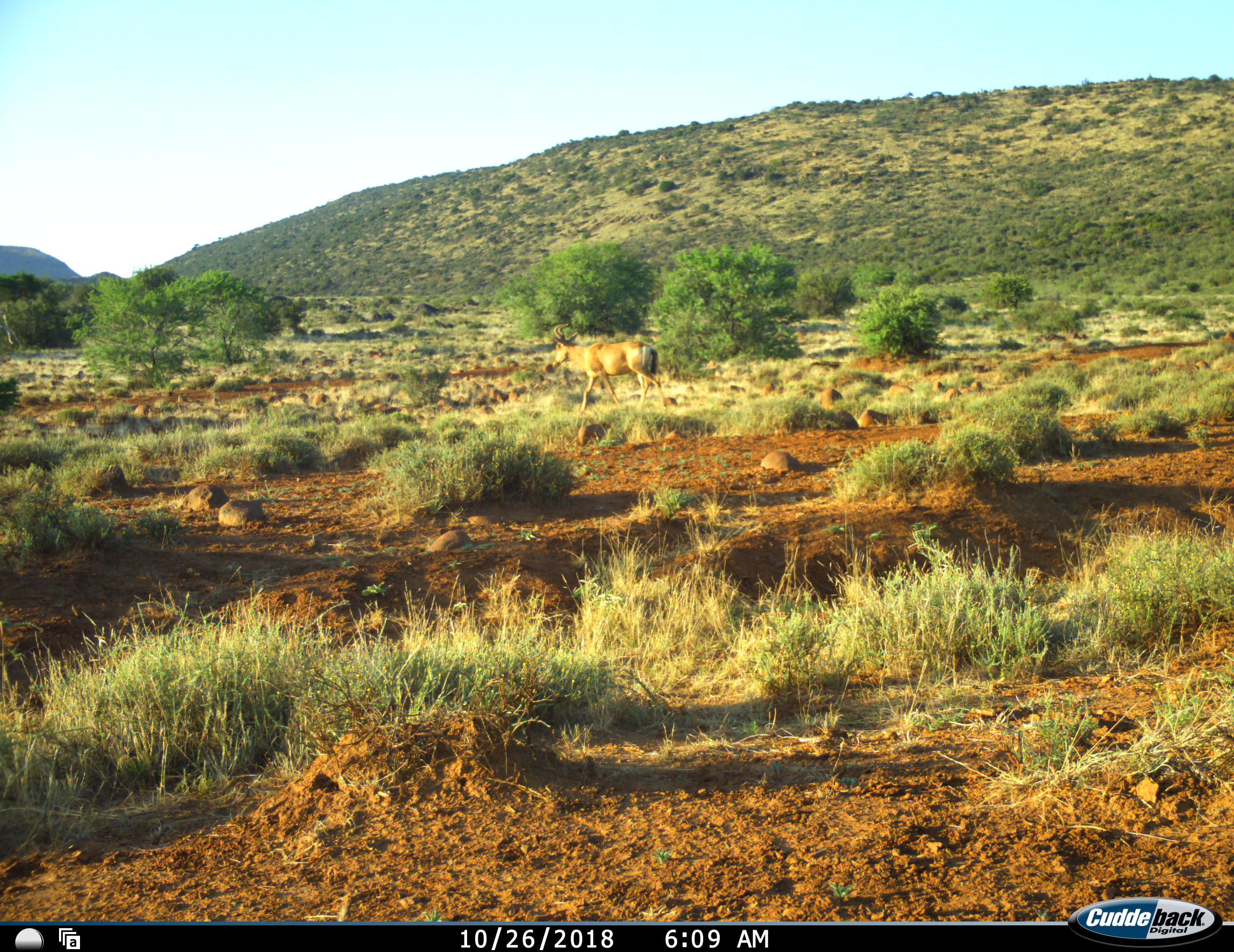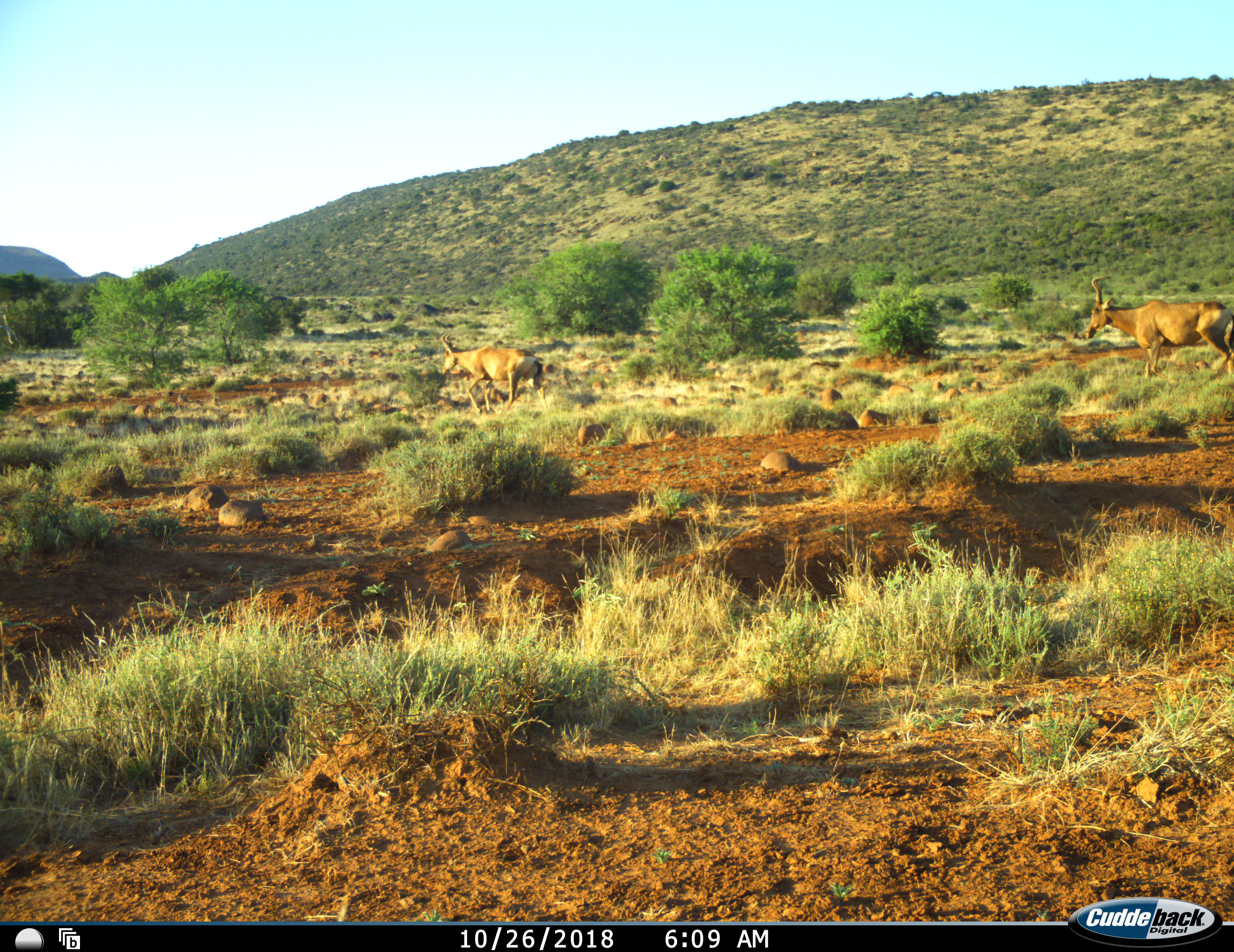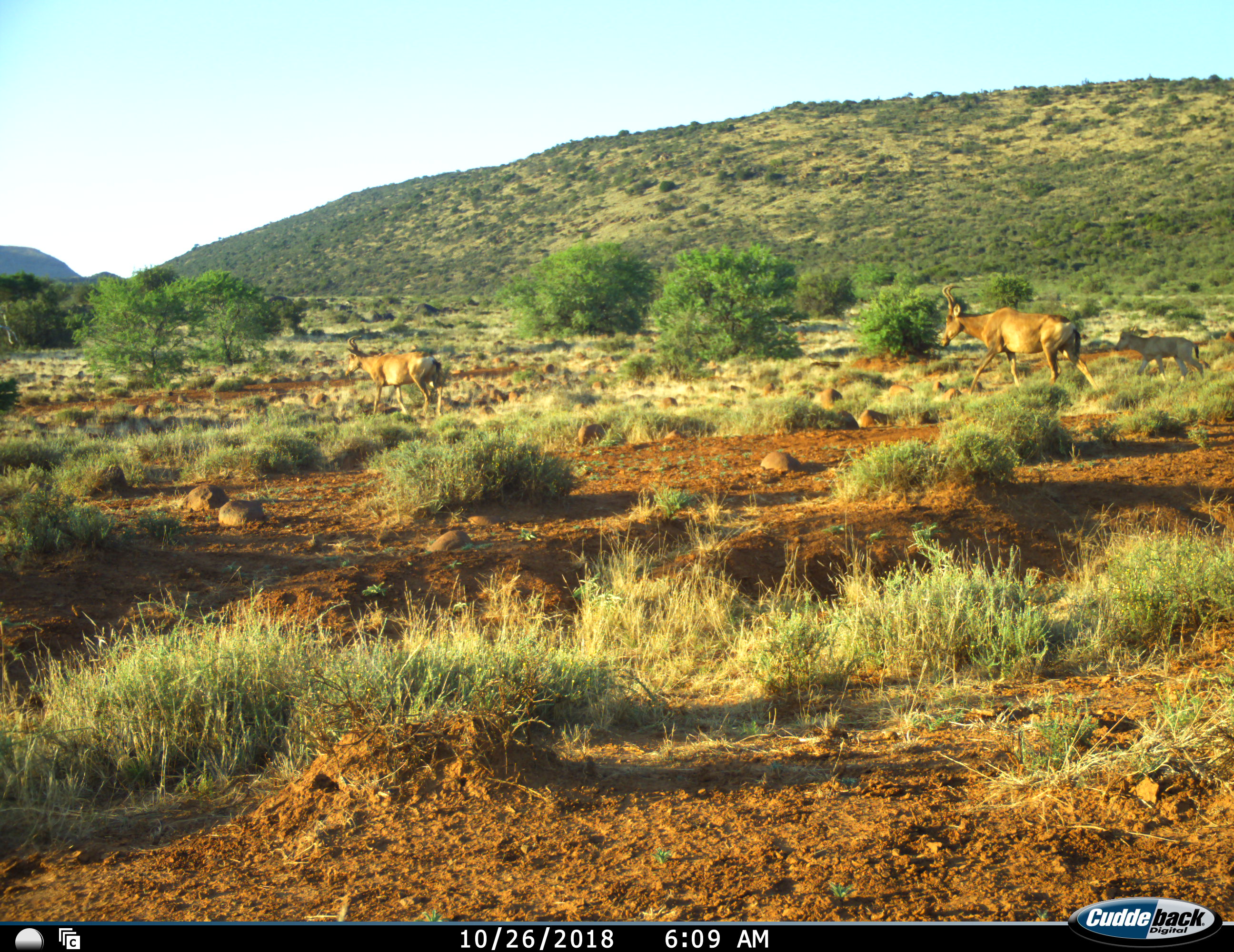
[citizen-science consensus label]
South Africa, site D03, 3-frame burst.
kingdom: Animalia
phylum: Chordata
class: Mammalia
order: Artiodactyla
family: Bovidae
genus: Alcelaphus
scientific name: Alcelaphus buselaphus caama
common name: red hartebeest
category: hartebeestred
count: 3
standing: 0%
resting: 0%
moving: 100%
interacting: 0%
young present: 56%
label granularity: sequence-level